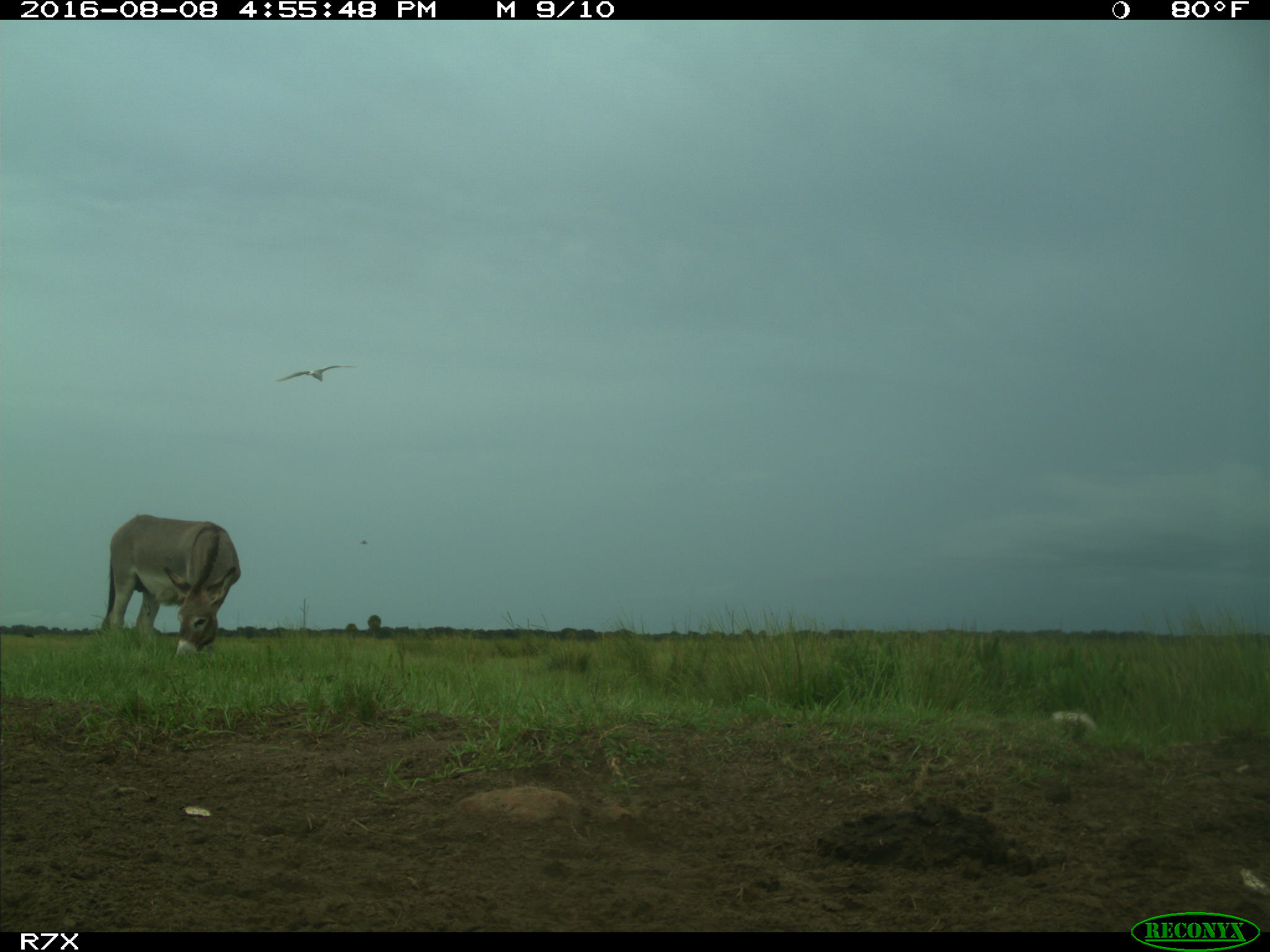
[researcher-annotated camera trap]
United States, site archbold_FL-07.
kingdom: Animalia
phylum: Chordata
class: Aves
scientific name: Aves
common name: birds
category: unidentified bird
Unidentified bird (birds) (Aves).